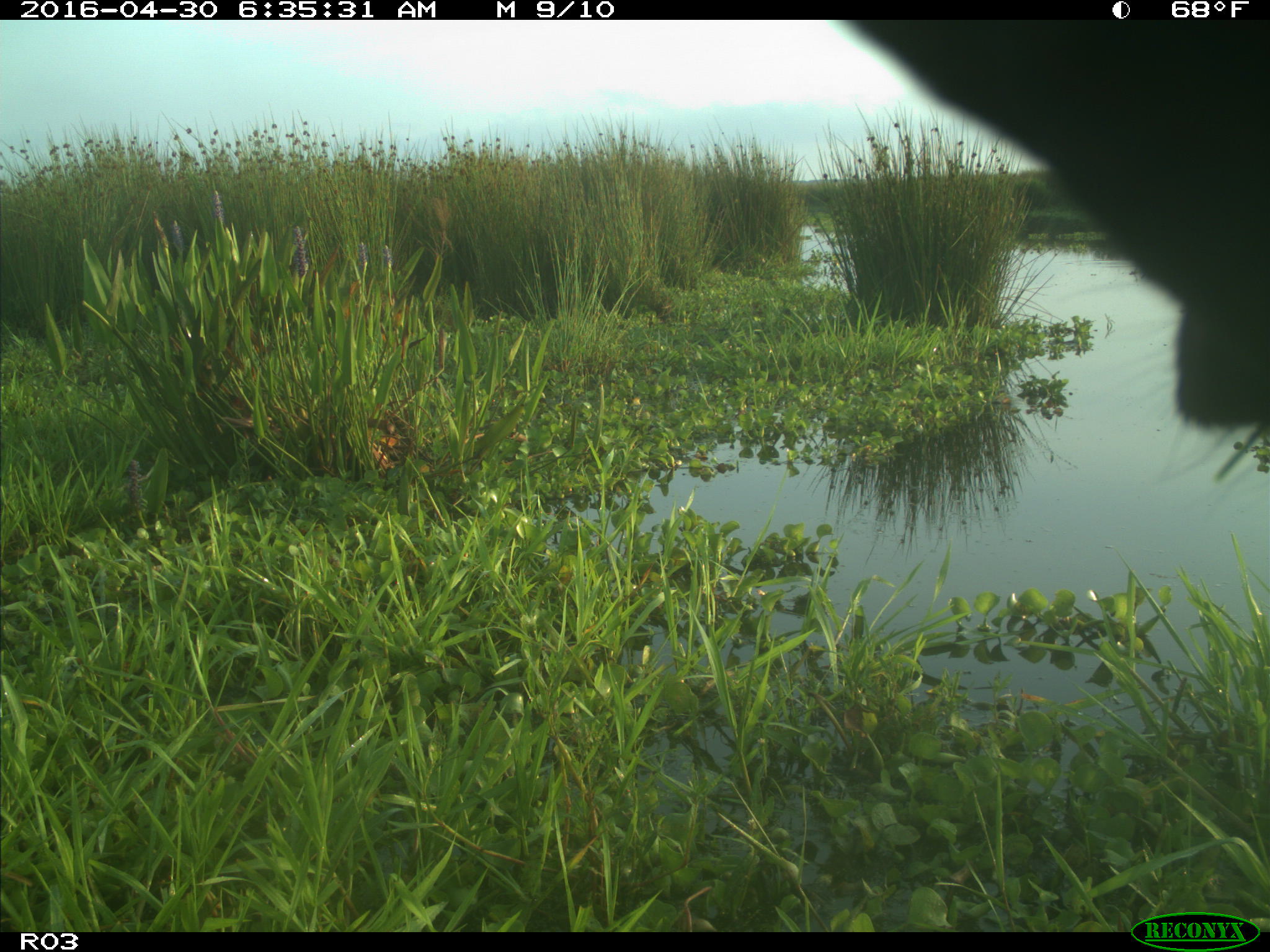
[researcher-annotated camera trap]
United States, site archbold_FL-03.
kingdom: Animalia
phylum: Chordata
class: Mammalia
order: Artiodactyla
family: Bovidae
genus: Bos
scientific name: Bos taurus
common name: domestic cow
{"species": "Bos taurus (domestic cow)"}